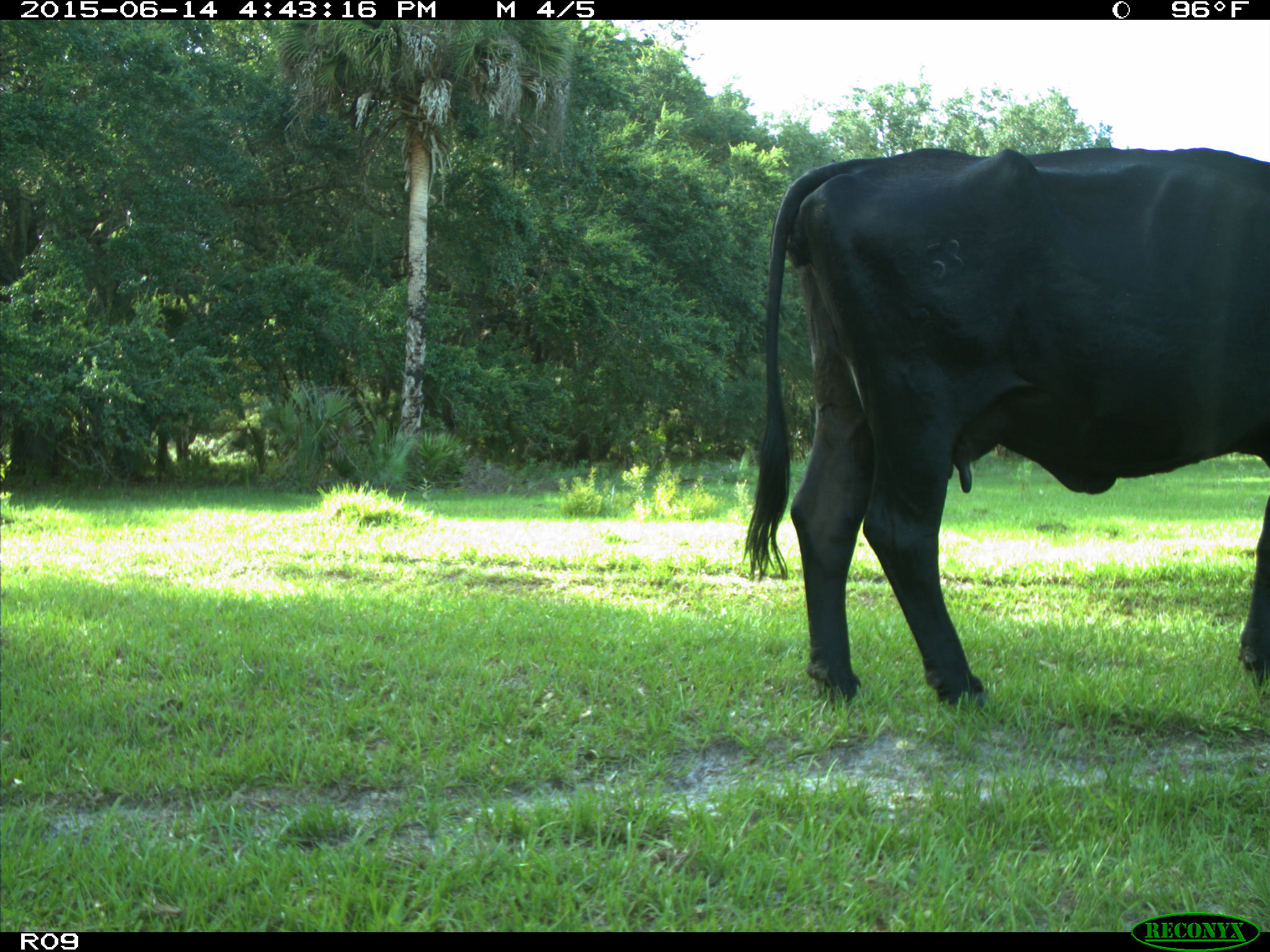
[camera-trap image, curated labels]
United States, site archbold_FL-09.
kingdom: Animalia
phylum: Chordata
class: Mammalia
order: Artiodactyla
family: Bovidae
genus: Bos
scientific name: Bos taurus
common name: domestic cow